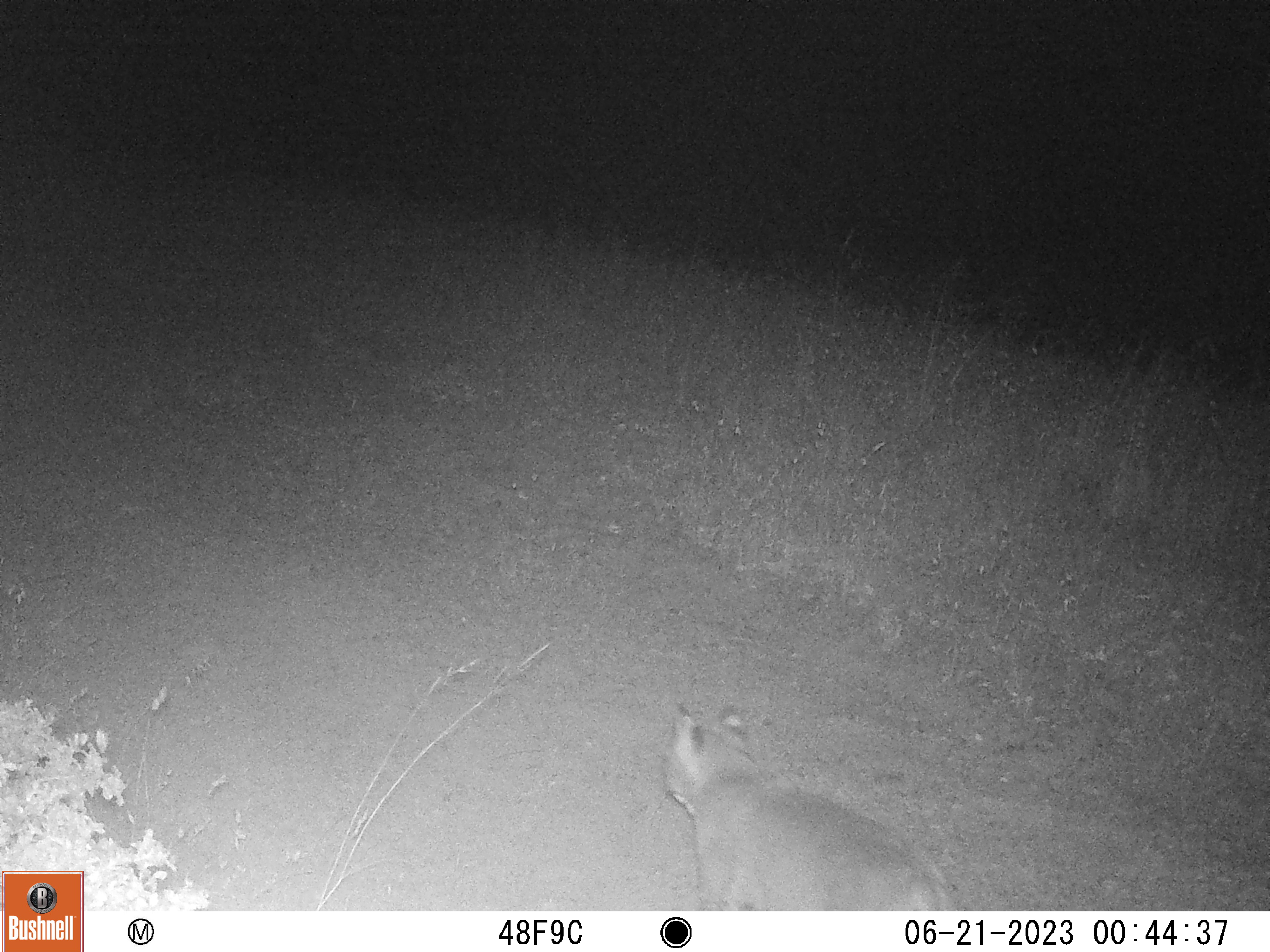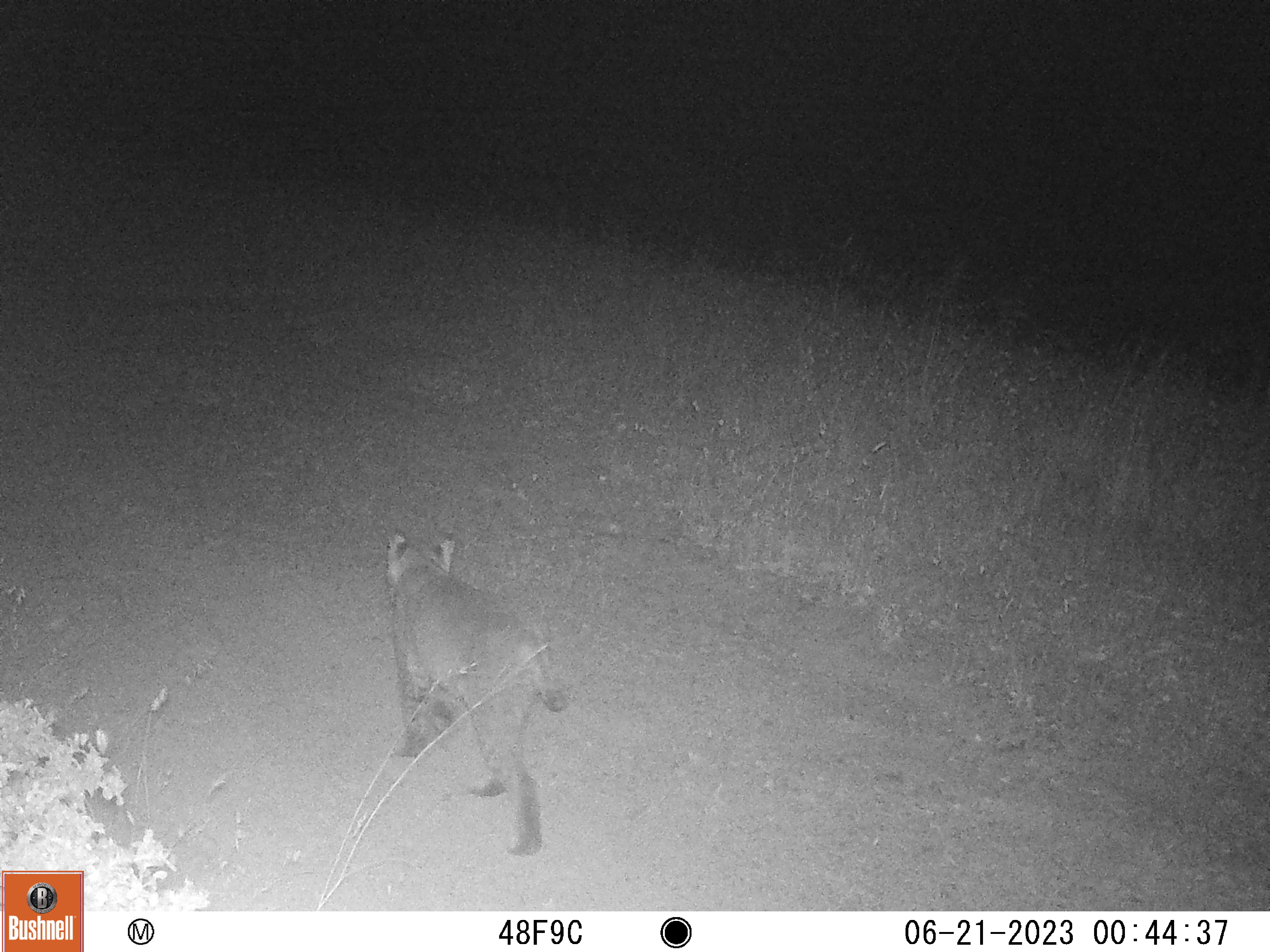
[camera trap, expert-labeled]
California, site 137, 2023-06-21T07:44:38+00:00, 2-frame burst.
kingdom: Animalia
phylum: Chordata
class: Mammalia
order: Carnivora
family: Felidae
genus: Lynx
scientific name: Lynx rufus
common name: bobcat